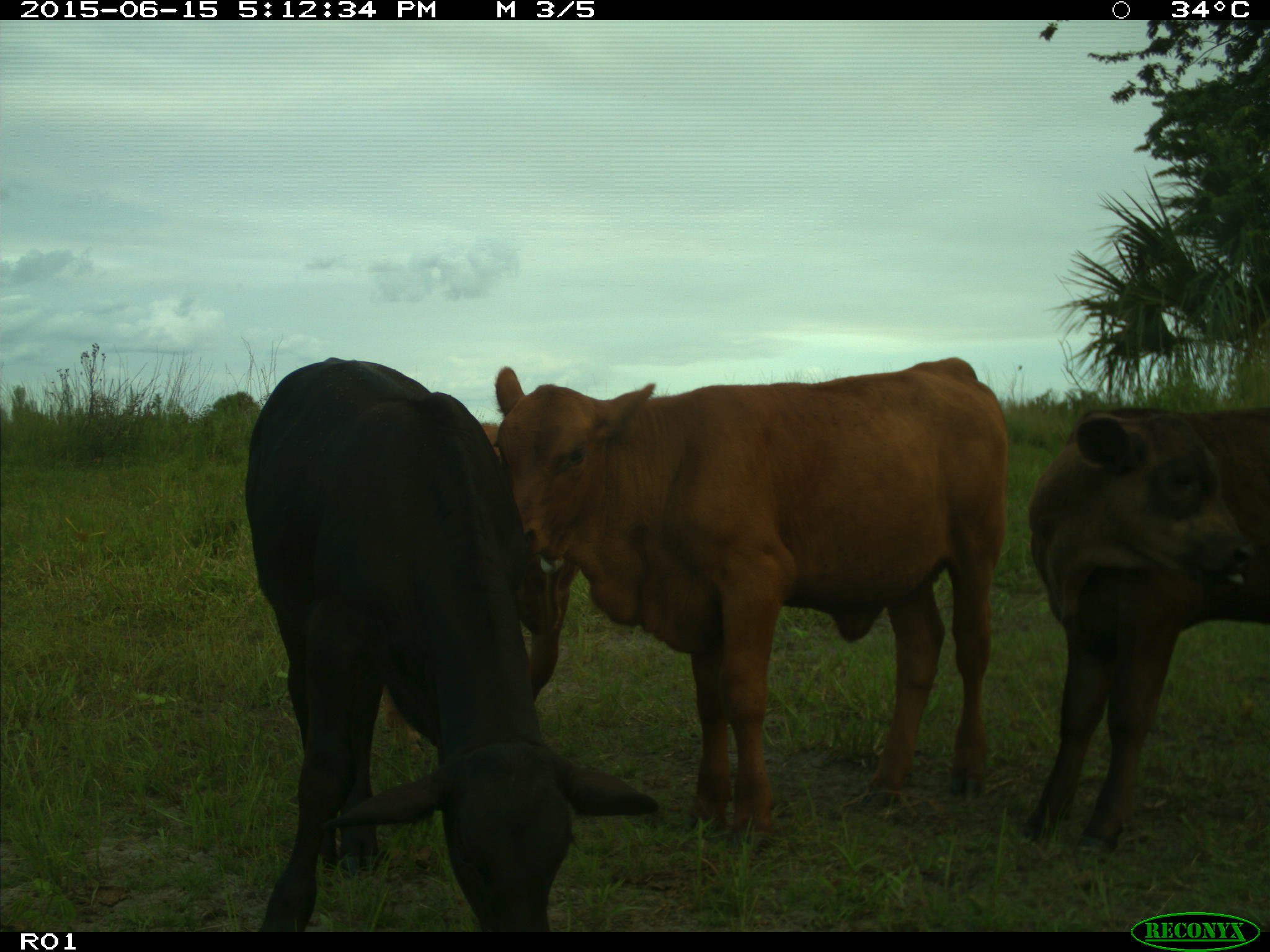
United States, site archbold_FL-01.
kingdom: Animalia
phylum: Chordata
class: Mammalia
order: Artiodactyla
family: Bovidae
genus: Bos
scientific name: Bos taurus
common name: domestic cow